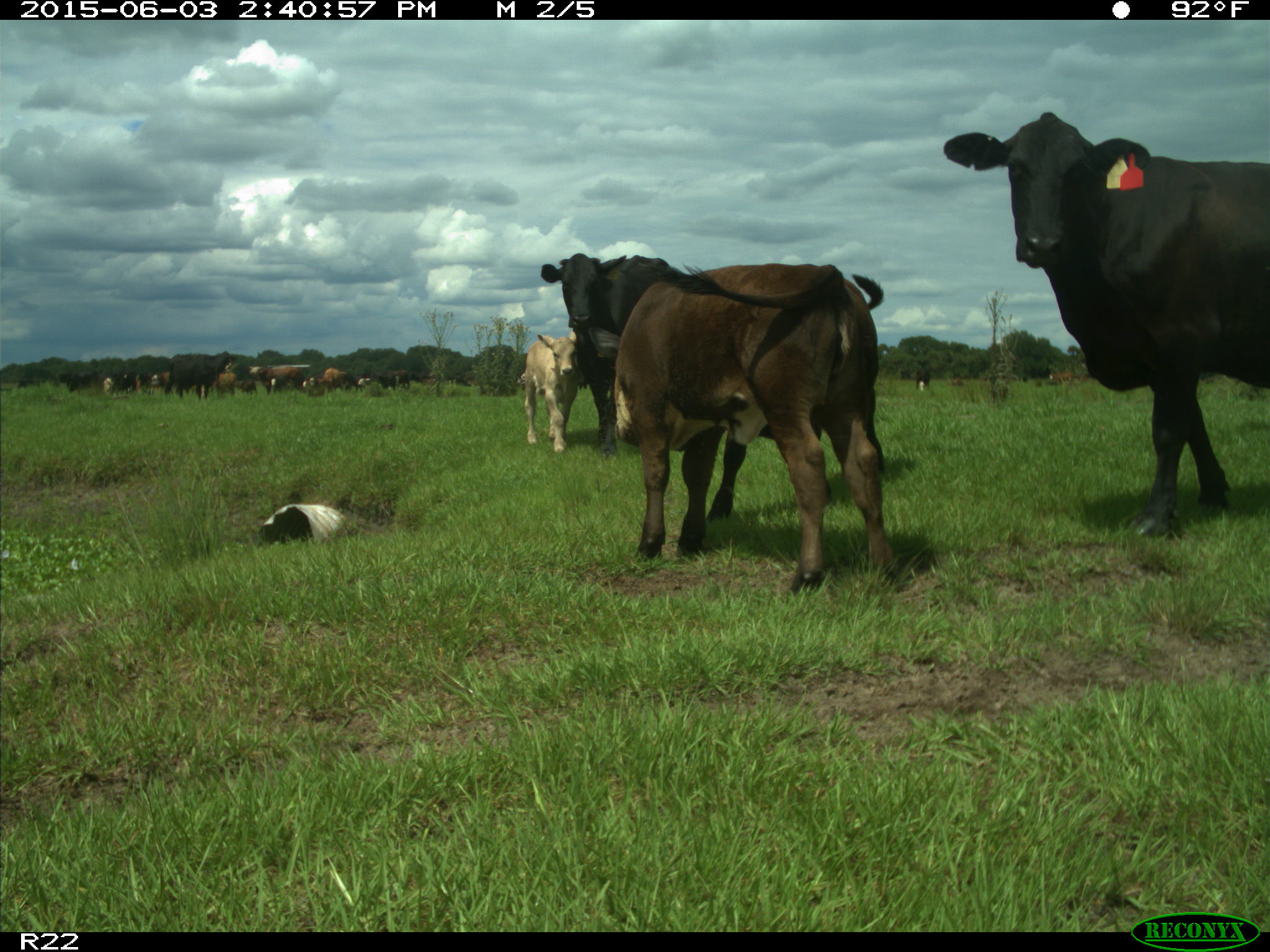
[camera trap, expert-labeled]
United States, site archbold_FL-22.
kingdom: Animalia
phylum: Chordata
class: Mammalia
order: Artiodactyla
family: Bovidae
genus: Bos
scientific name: Bos taurus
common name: domestic cow